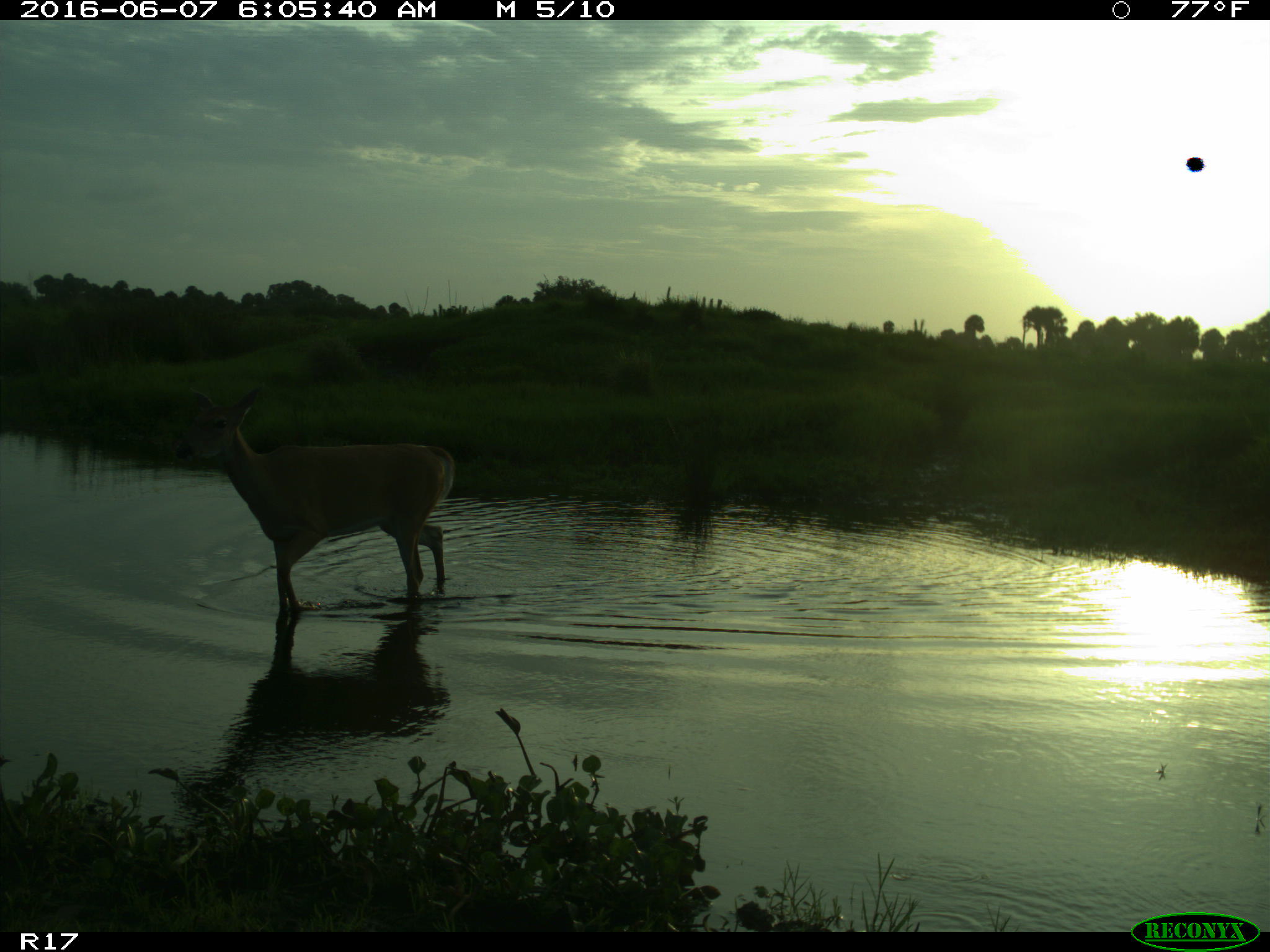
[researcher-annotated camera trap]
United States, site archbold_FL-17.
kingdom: Animalia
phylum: Chordata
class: Mammalia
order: Artiodactyla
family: Cervidae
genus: Odocoileus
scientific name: Odocoileus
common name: deer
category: unidentified deer